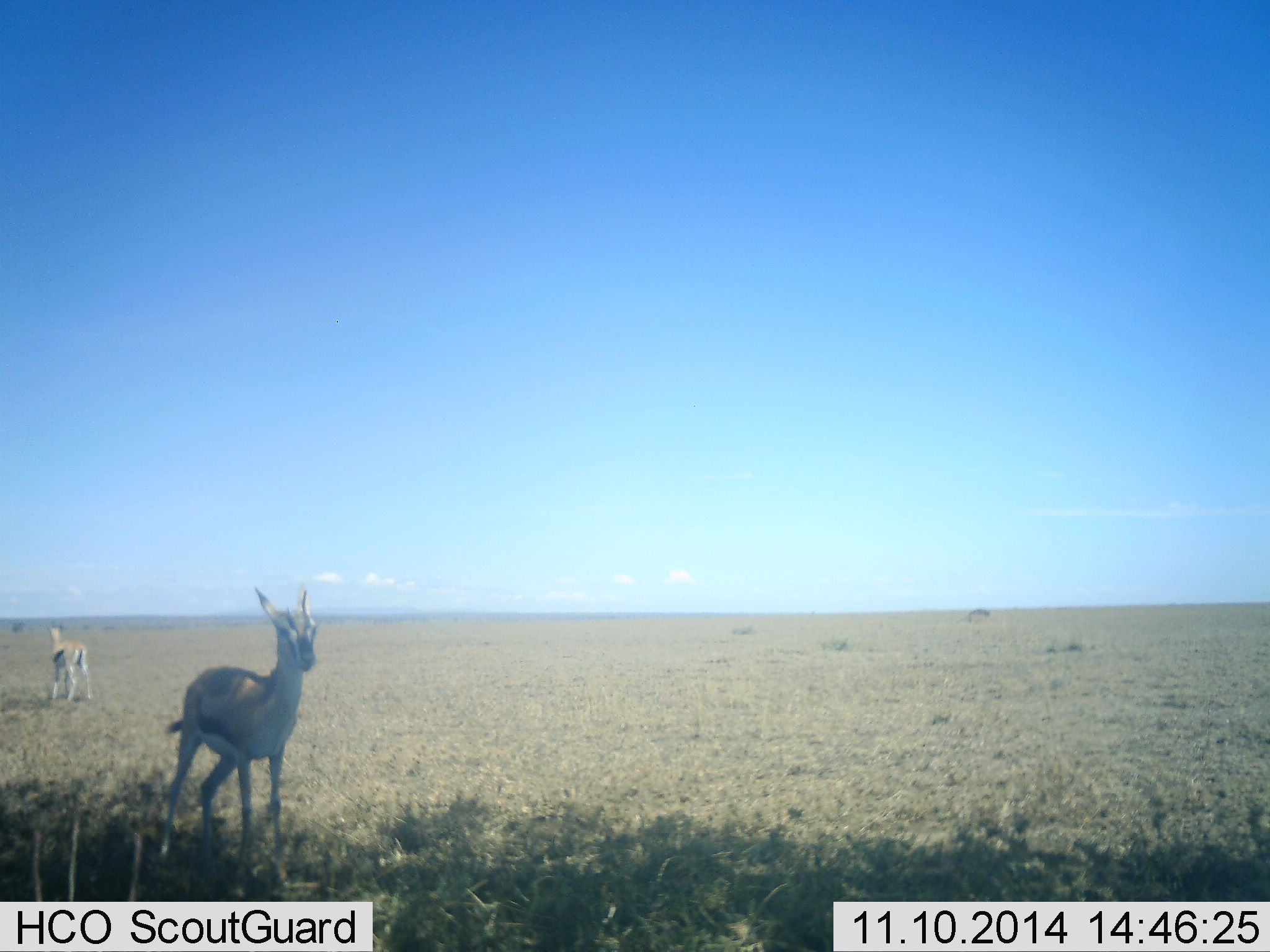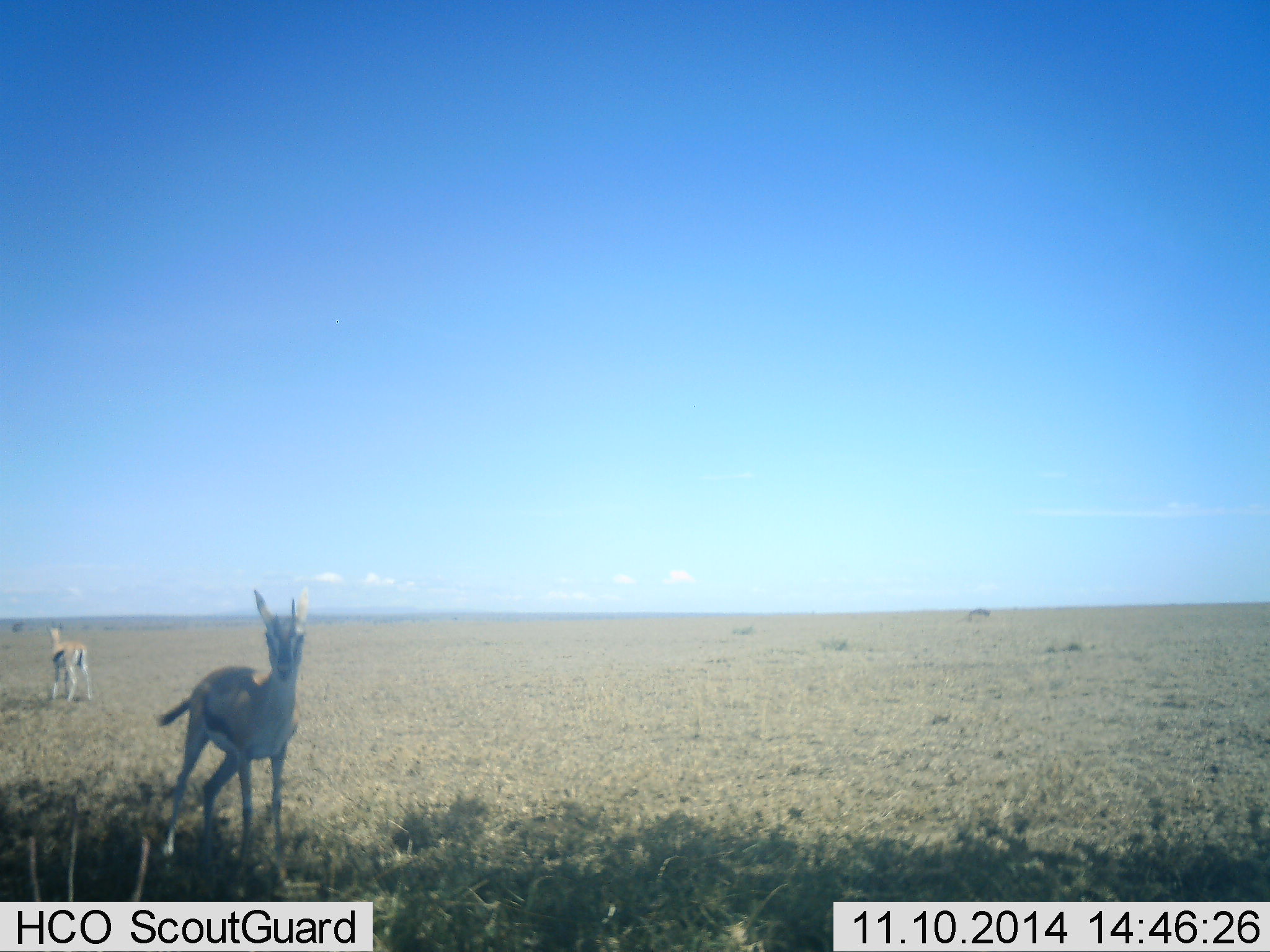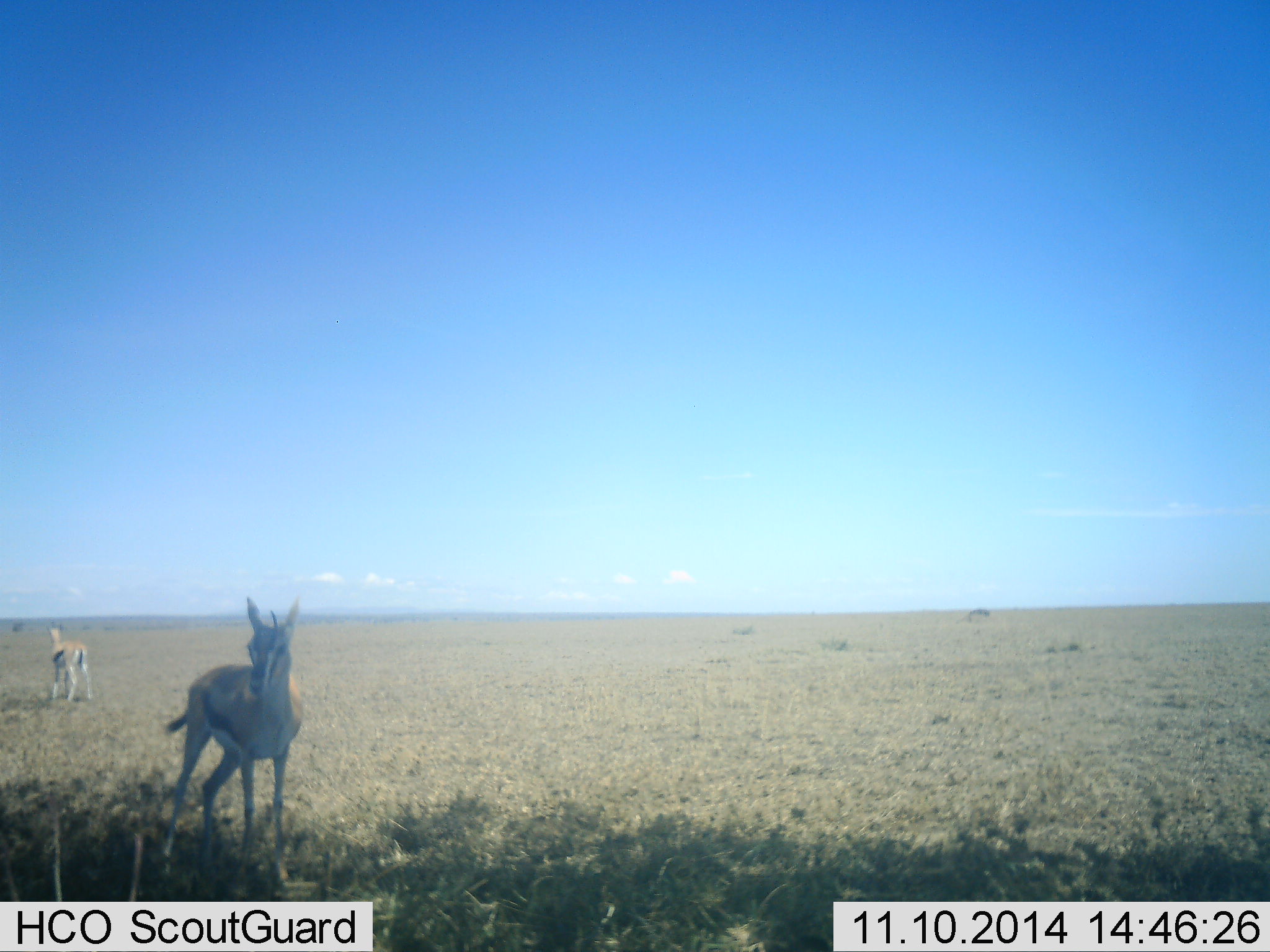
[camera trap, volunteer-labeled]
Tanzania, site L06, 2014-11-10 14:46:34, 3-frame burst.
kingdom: Animalia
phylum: Chordata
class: Mammalia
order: Artiodactyla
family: Bovidae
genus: Eudorcas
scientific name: Eudorcas thomsonii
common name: thomson's gazelle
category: gazellethomsons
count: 2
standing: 90%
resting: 0%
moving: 10%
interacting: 0%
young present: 10%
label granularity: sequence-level